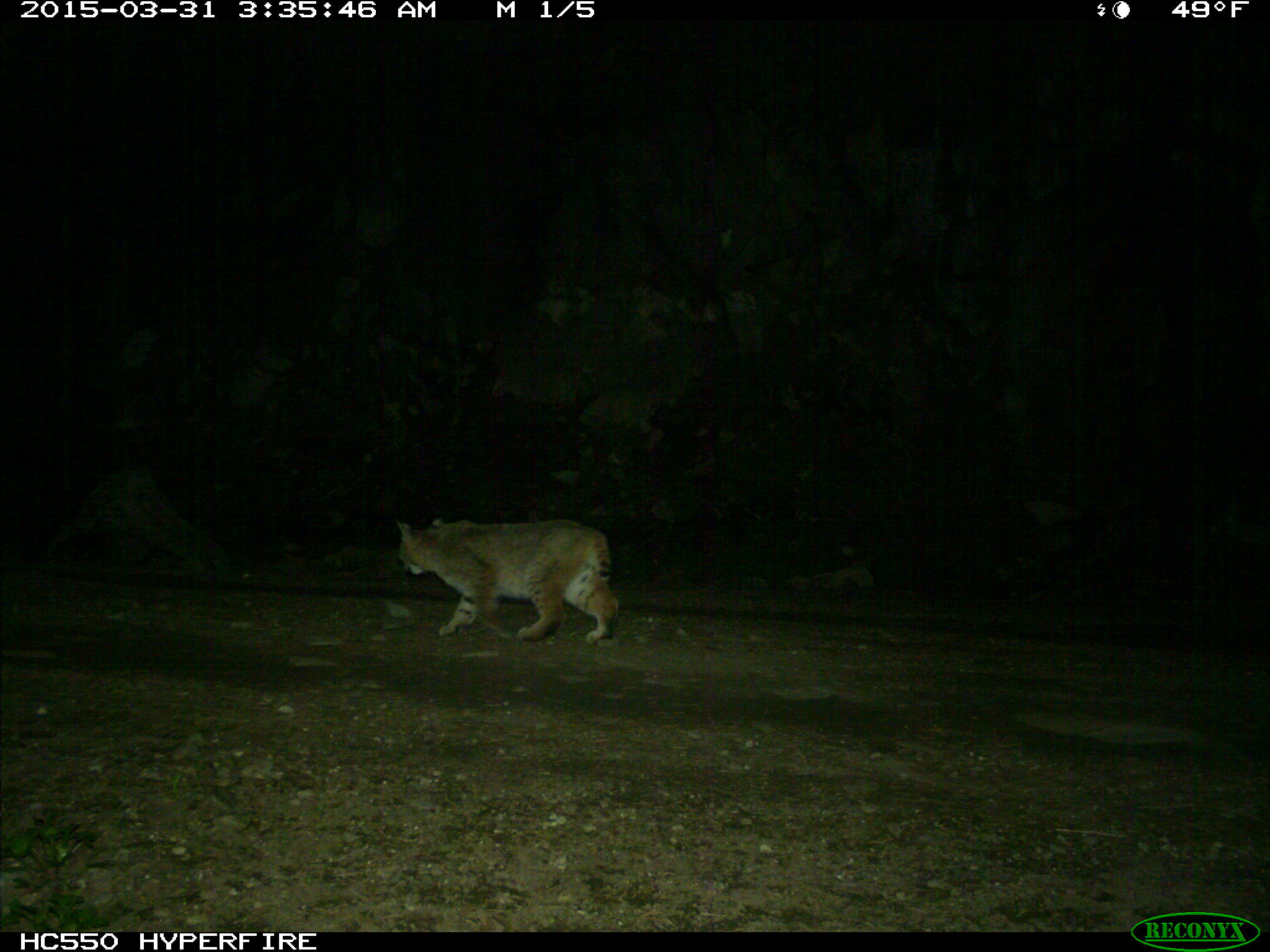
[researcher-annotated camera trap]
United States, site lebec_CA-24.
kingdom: Animalia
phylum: Chordata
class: Mammalia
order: Carnivora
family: Felidae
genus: Lynx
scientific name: Lynx rufus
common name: bobcat